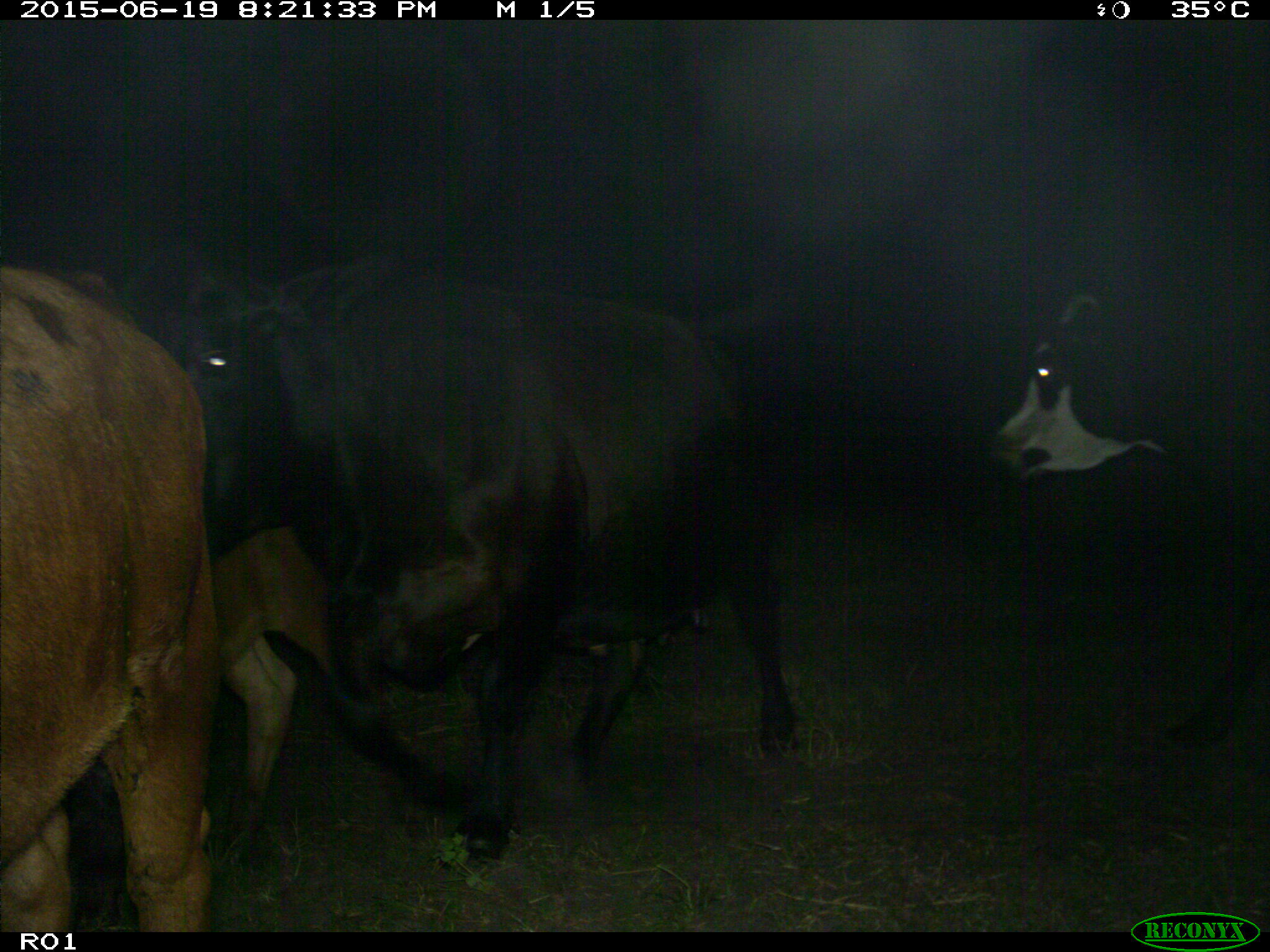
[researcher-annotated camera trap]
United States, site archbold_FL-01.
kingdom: Animalia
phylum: Chordata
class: Mammalia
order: Artiodactyla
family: Bovidae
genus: Bos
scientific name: Bos taurus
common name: domestic cow